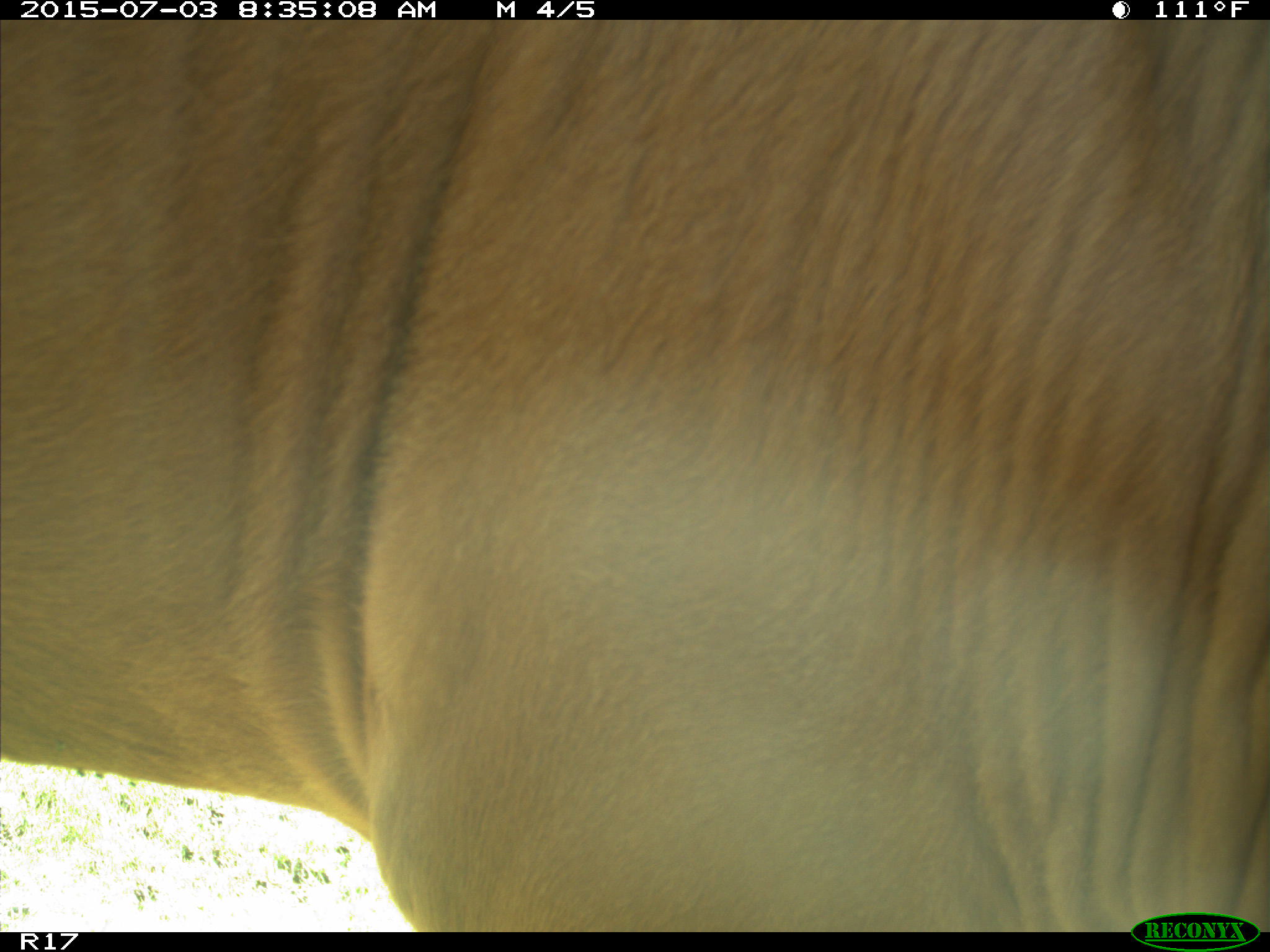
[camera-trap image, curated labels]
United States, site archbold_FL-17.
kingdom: Animalia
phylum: Chordata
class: Mammalia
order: Artiodactyla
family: Bovidae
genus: Bos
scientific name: Bos taurus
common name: domestic cow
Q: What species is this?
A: Bos taurus (domestic cow).